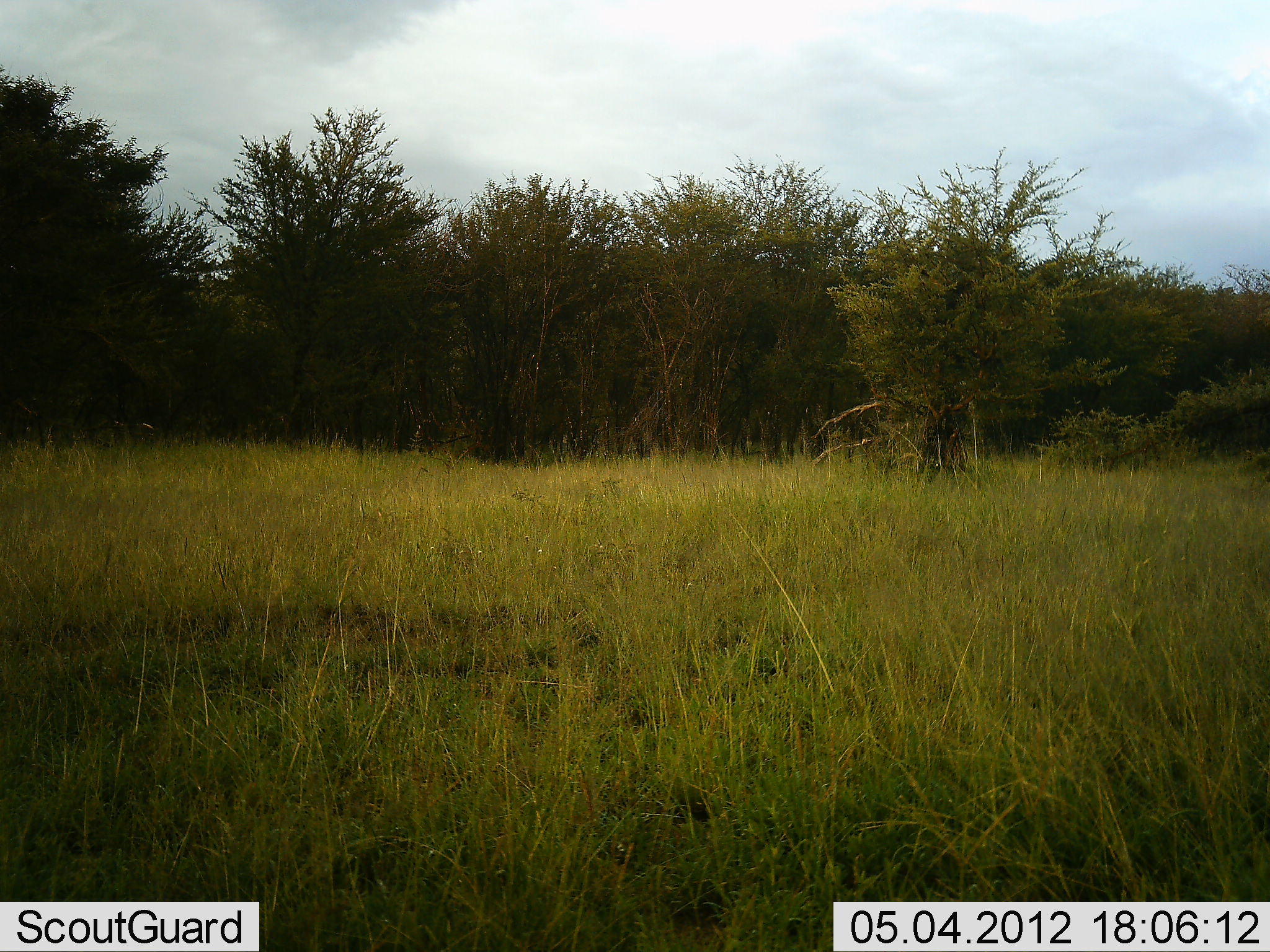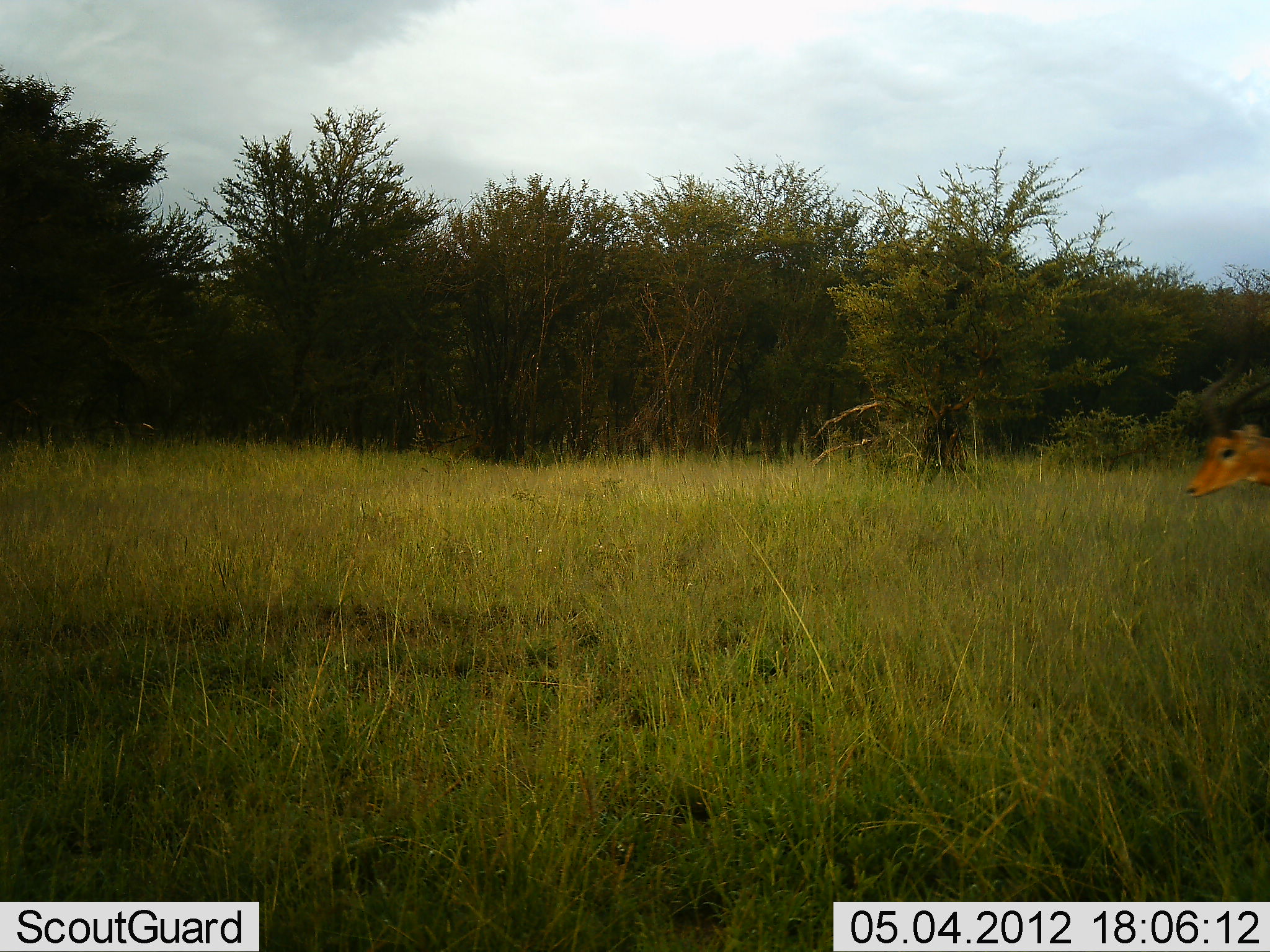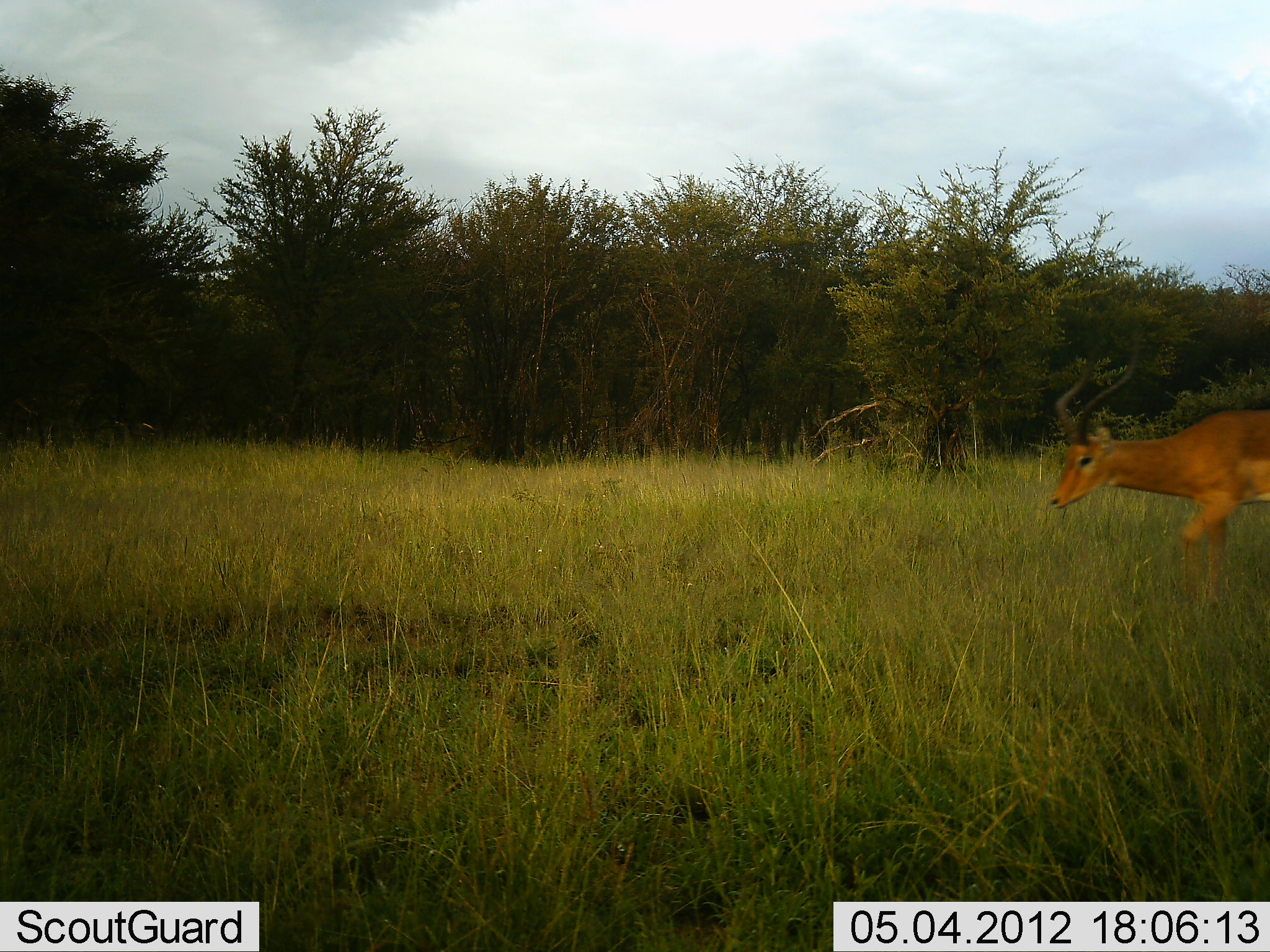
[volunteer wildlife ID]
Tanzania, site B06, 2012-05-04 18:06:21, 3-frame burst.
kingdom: Animalia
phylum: Chordata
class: Mammalia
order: Artiodactyla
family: Bovidae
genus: Aepyceros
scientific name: Aepyceros melampus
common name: impala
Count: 1.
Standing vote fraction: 0%.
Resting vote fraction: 0%.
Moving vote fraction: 100%.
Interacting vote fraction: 0%.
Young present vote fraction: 0%.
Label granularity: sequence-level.